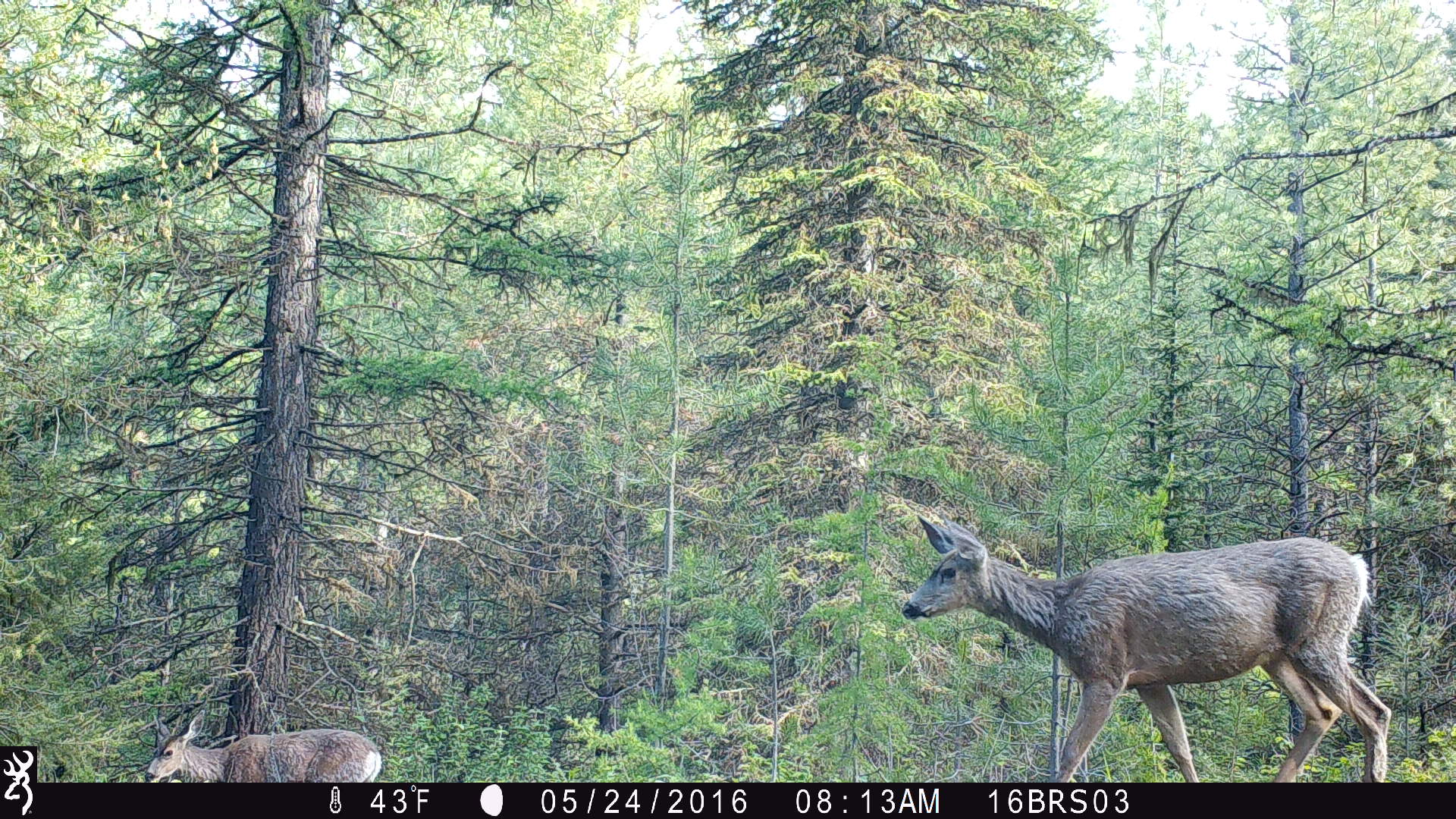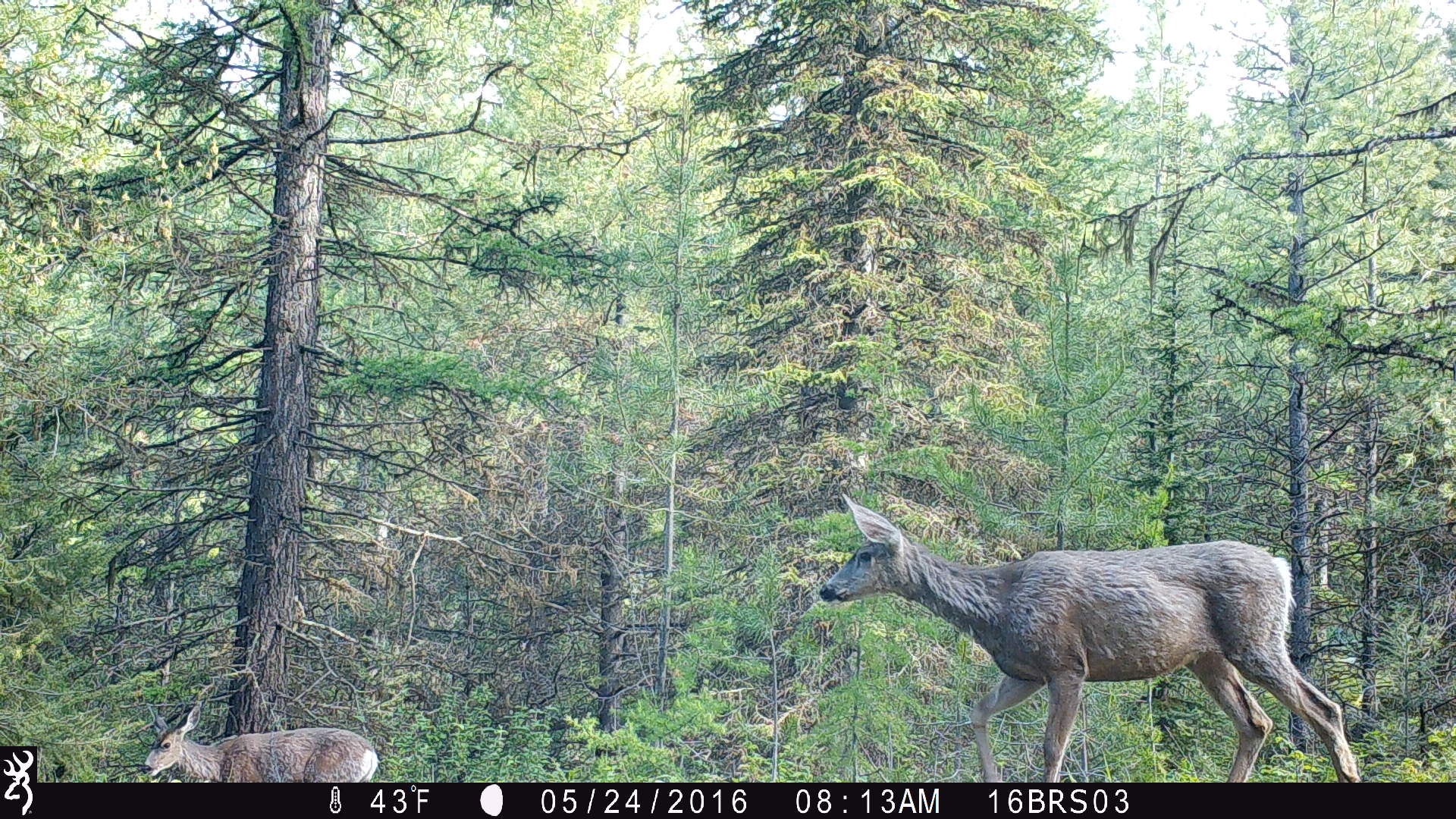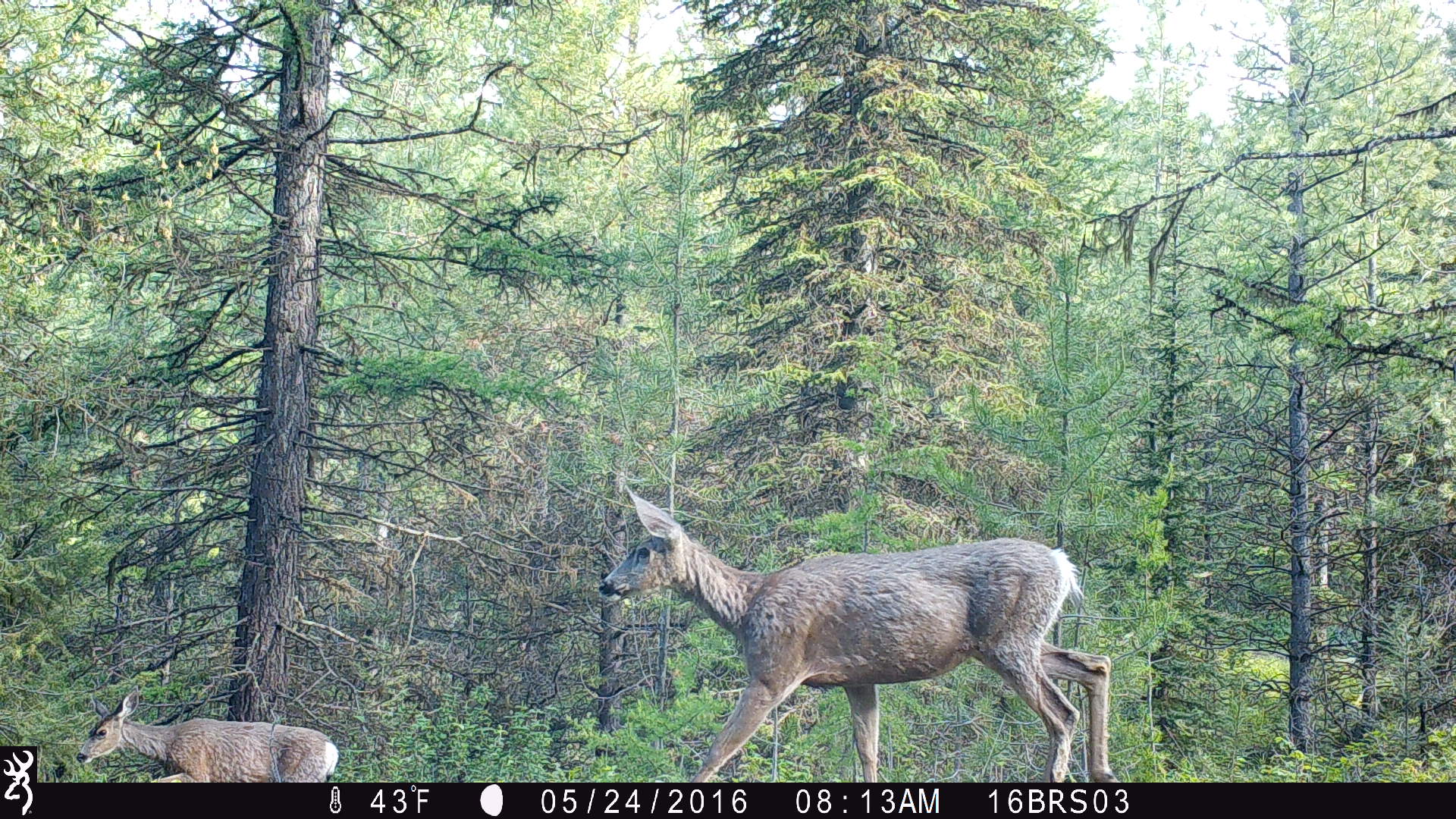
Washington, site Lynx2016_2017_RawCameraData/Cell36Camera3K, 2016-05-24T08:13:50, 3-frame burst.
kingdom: Animalia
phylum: Chordata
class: Mammalia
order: Artiodactyla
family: Cervidae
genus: Odocoileus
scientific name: Odocoileus hemionus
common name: mule deer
Odocoileus hemionus (mule deer). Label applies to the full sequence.